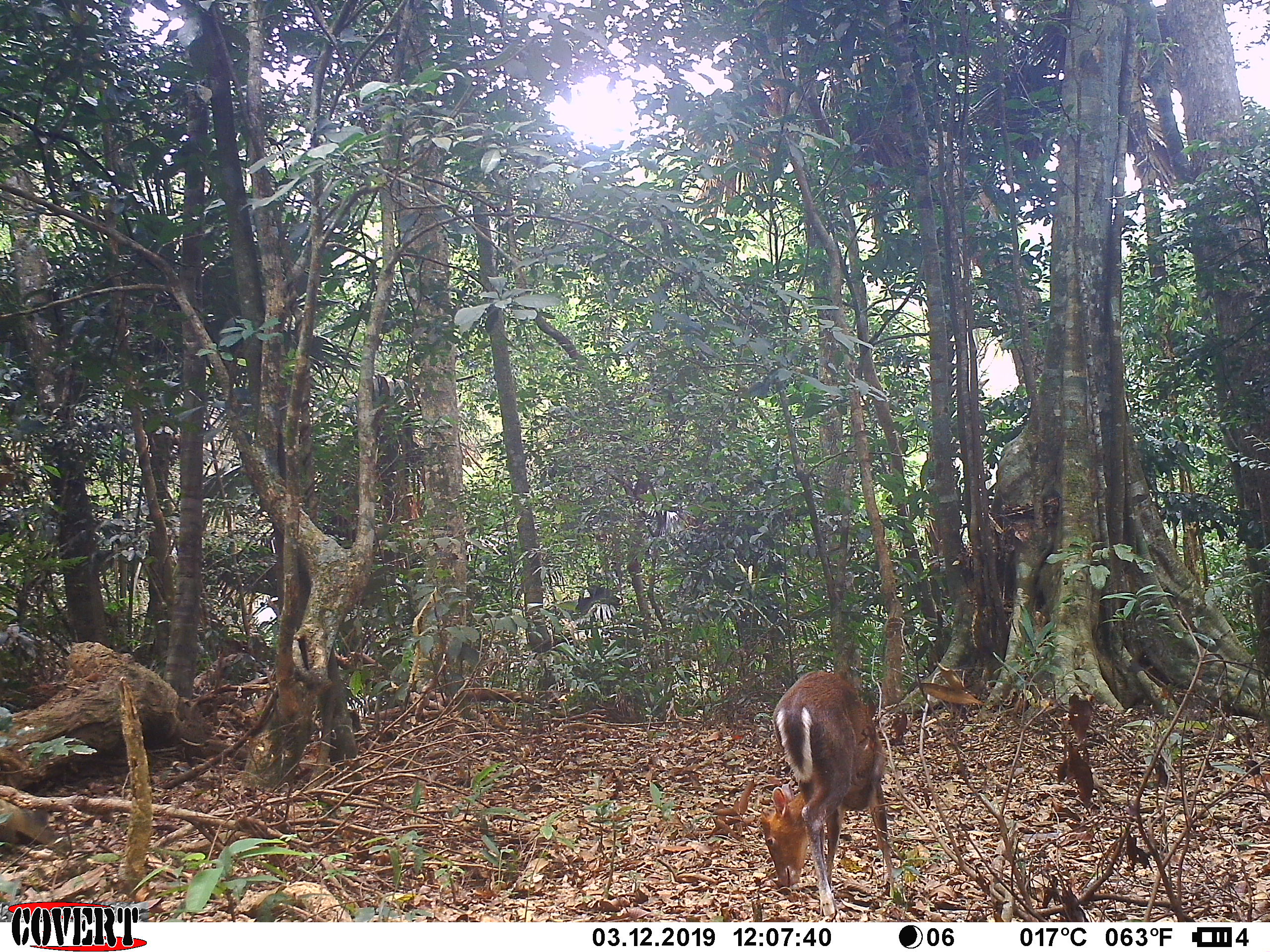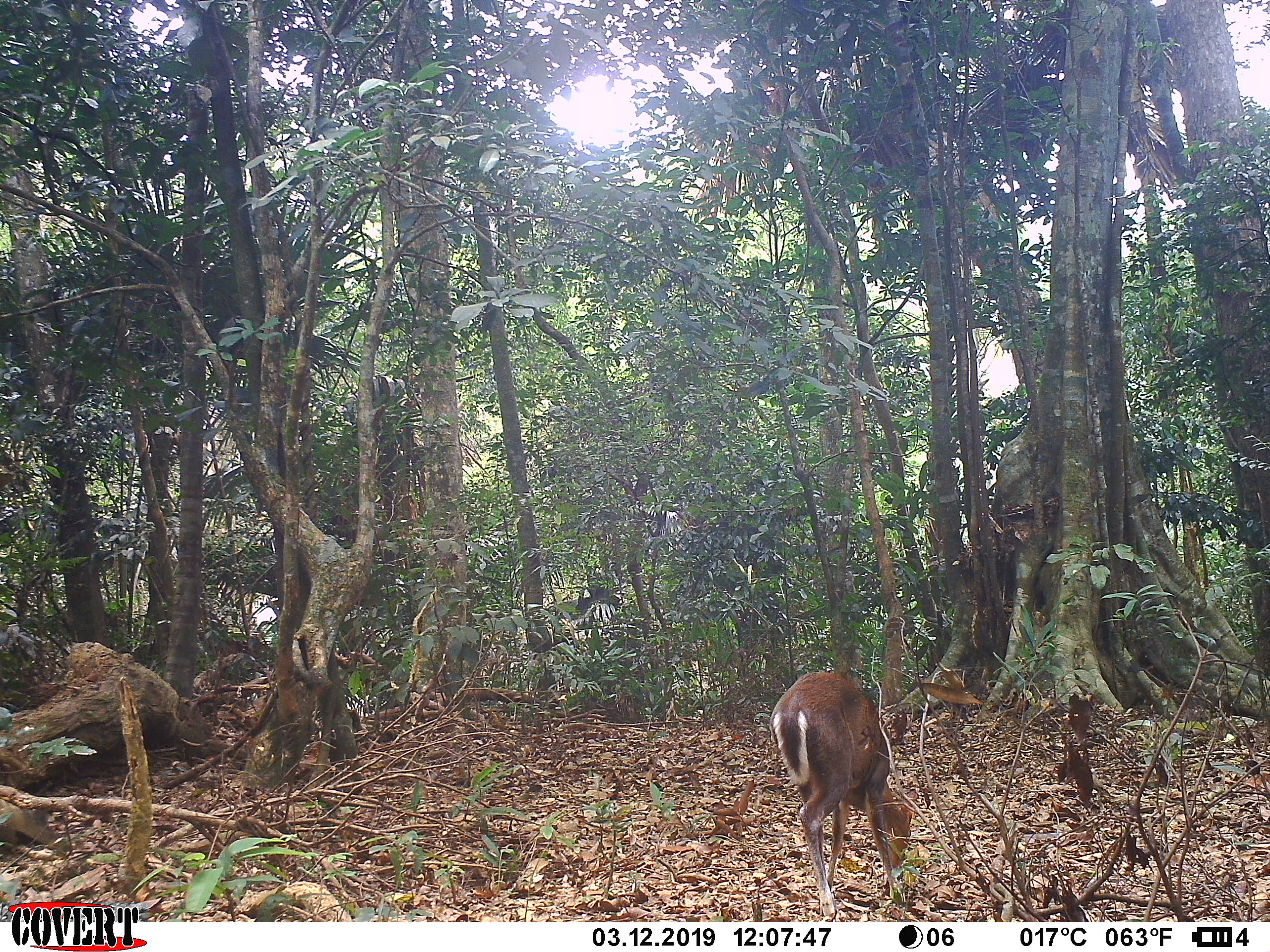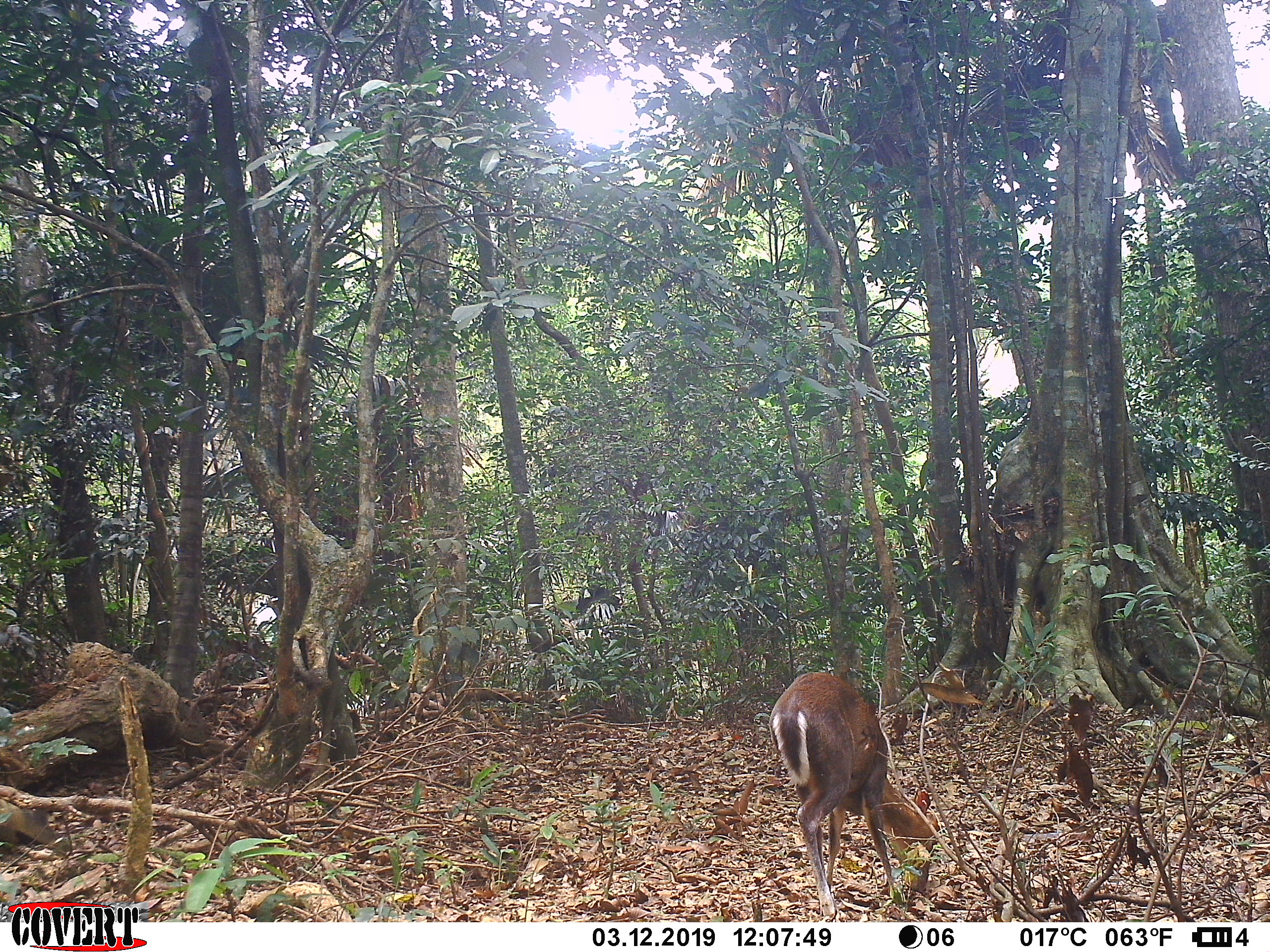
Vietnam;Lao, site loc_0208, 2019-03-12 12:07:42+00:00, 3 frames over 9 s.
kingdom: Animalia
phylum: Chordata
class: Mammalia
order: Artiodactyla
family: Cervidae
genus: Muntiacus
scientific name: Muntiacus rooseveltorum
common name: roosevelt's muntjac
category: roosevelts muntjac group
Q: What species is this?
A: Roosevelts muntjac group (roosevelt's muntjac) (Muntiacus rooseveltorum).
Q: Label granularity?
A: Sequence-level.